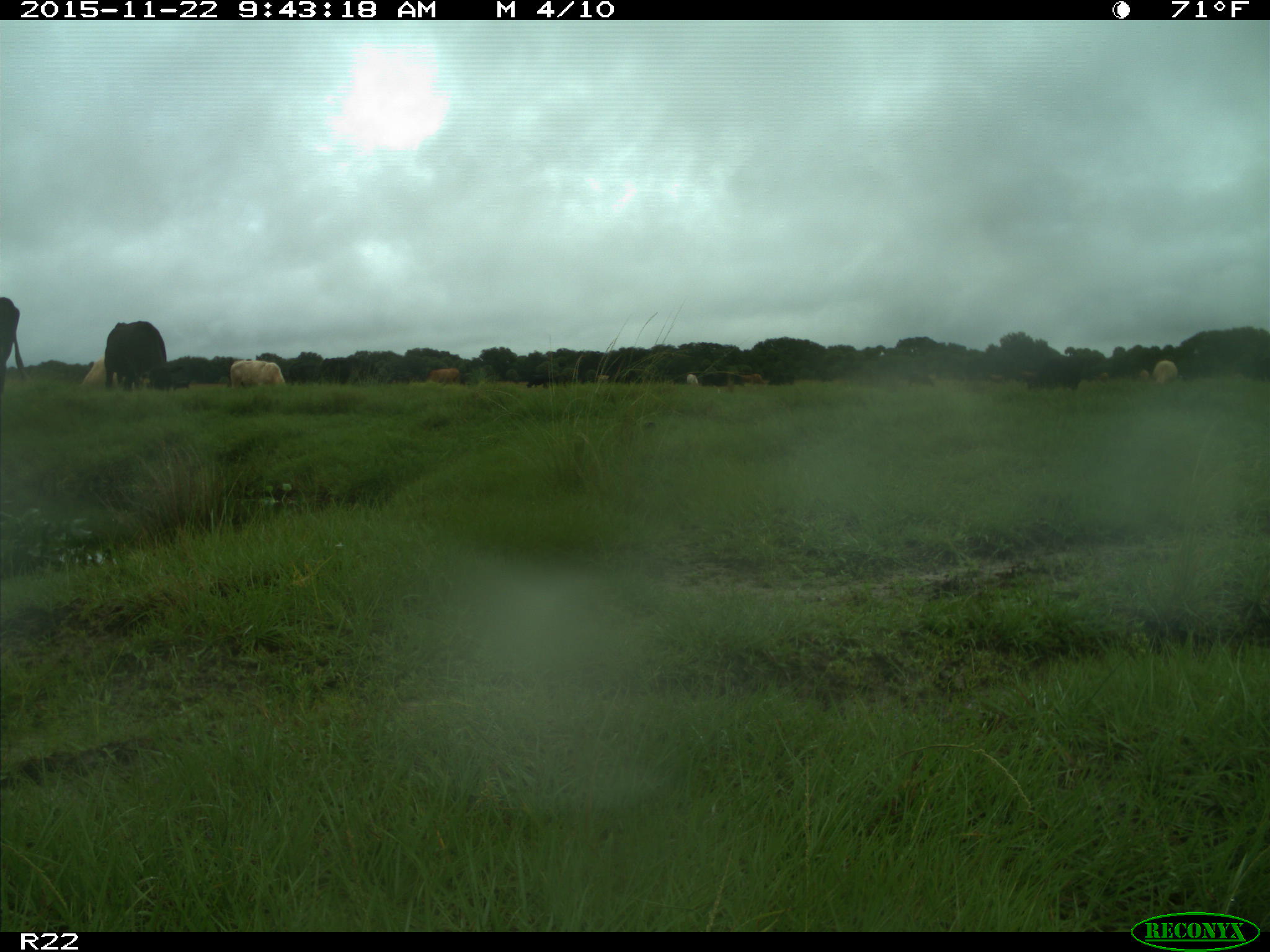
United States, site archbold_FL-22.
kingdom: Animalia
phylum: Chordata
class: Mammalia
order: Artiodactyla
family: Bovidae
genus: Bos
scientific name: Bos taurus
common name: domestic cow